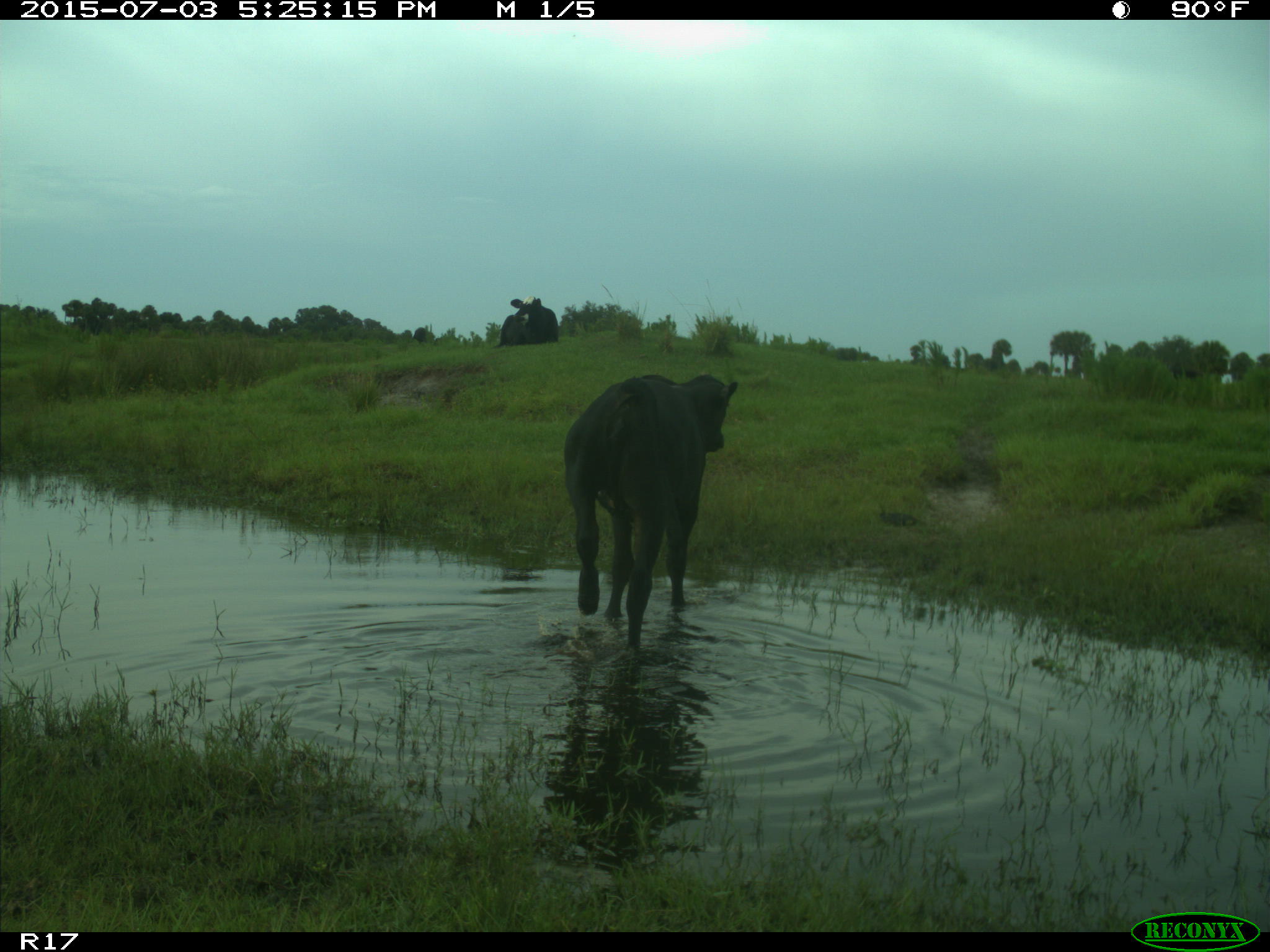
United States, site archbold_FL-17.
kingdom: Animalia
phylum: Chordata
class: Mammalia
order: Artiodactyla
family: Bovidae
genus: Bos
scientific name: Bos taurus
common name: domestic cow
Bos taurus (domestic cow).